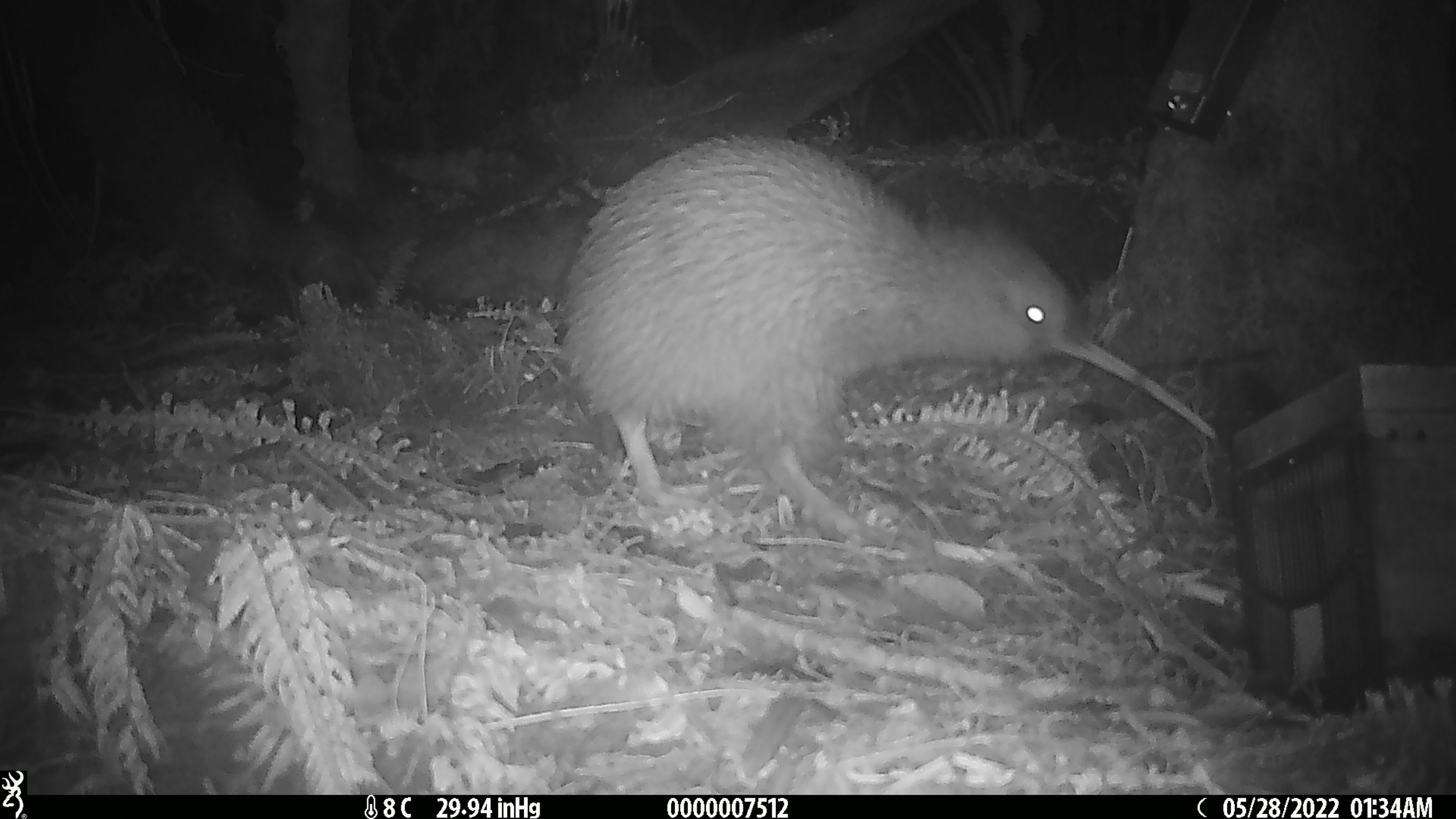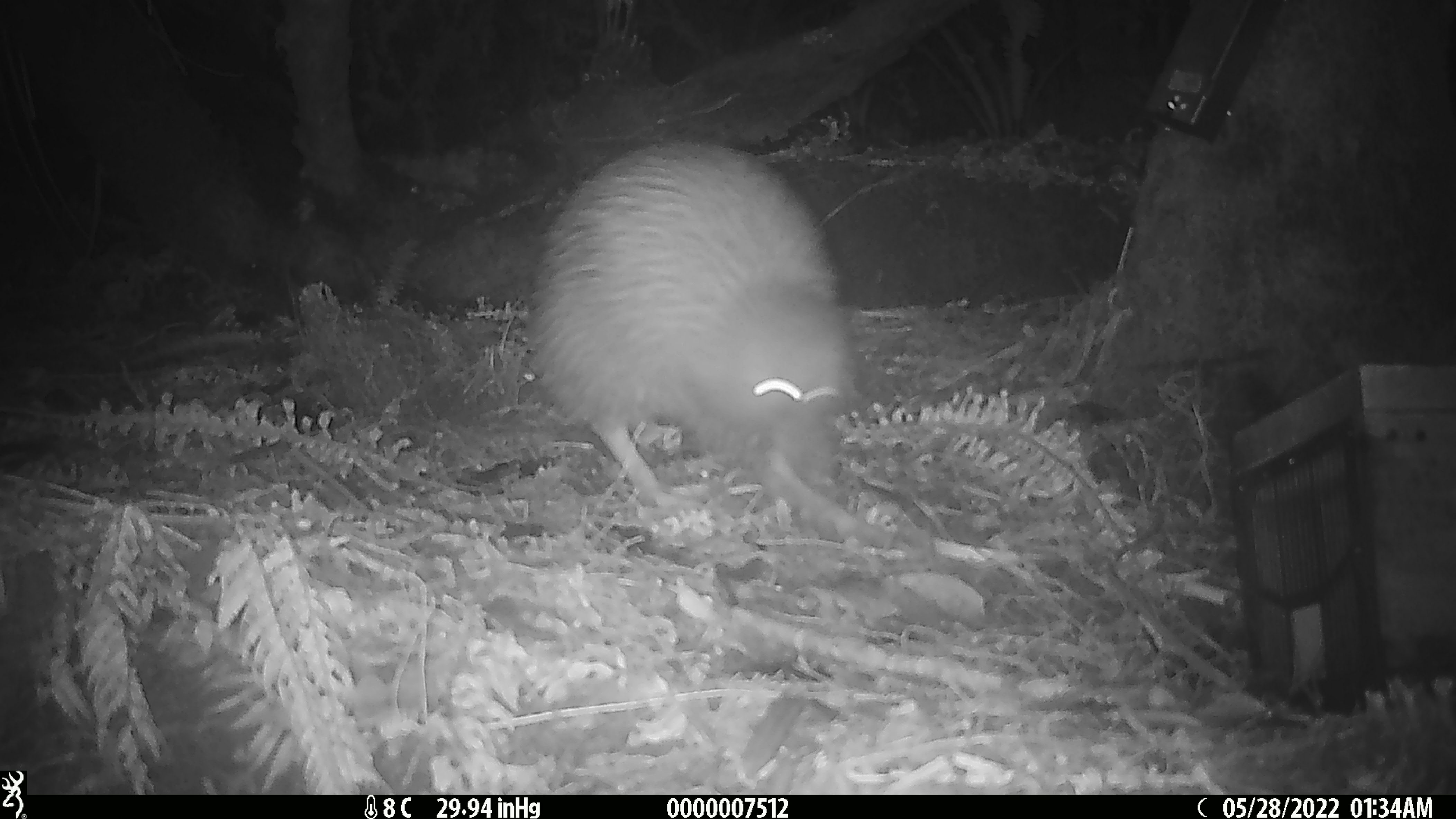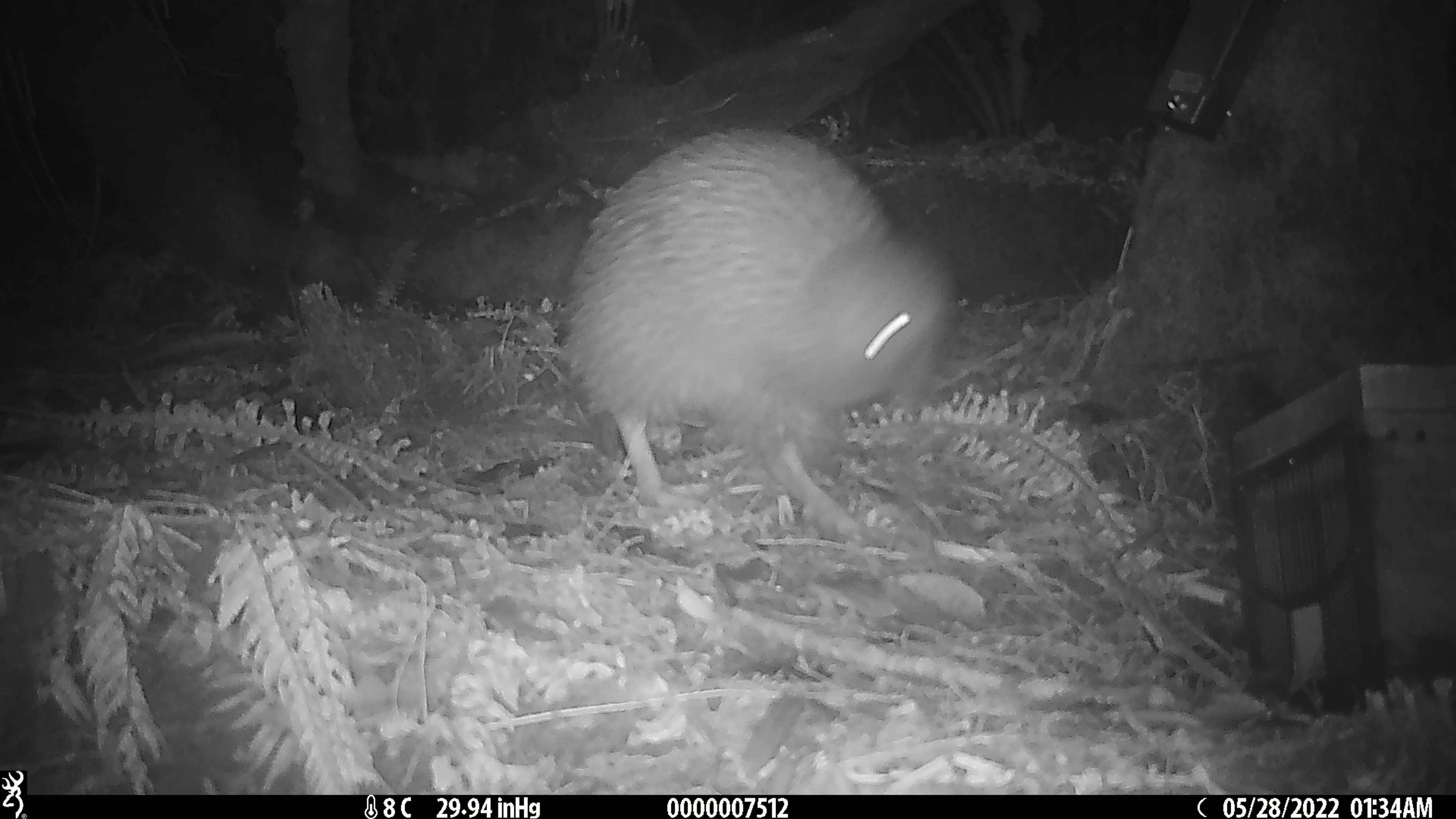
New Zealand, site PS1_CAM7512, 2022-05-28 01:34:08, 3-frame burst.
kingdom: Animalia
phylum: Chordata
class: Aves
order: Apterygiformes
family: Apterygidae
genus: Apteryx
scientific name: Apteryx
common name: kiwi